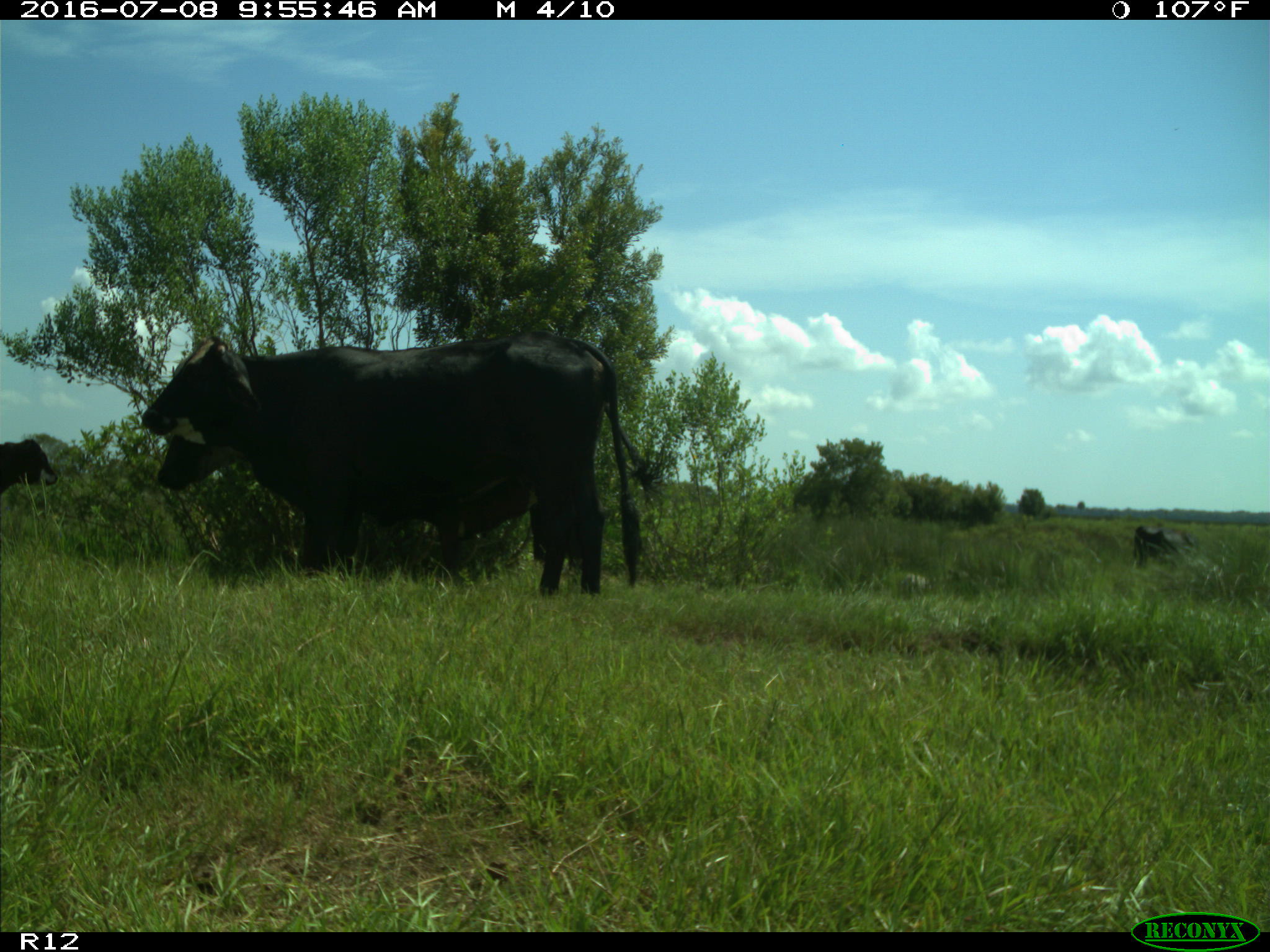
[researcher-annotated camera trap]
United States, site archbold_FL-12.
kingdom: Animalia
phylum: Chordata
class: Mammalia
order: Artiodactyla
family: Bovidae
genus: Bos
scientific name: Bos taurus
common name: domestic cow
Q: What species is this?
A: Bos taurus (domestic cow).